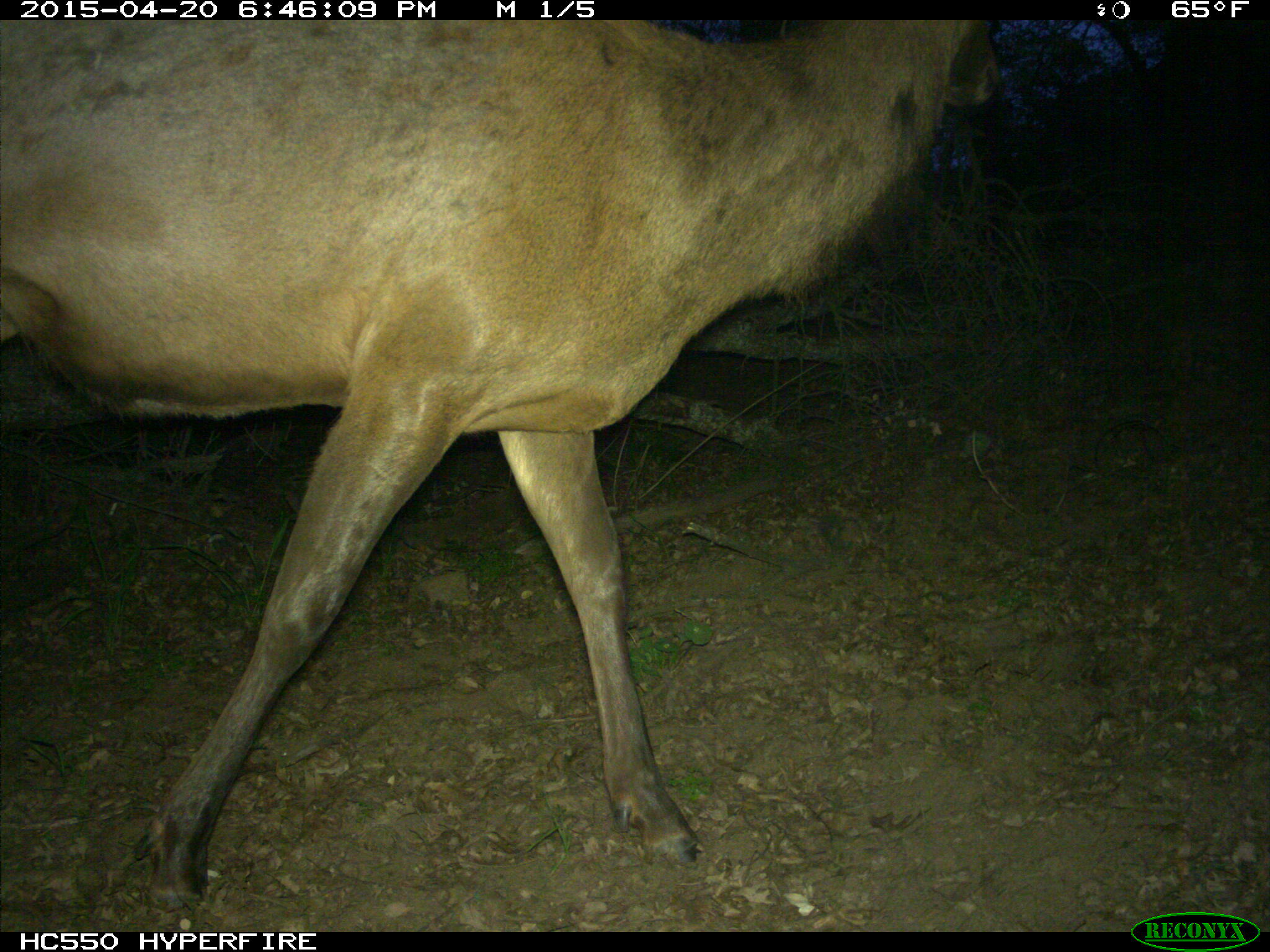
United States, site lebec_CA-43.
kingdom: Animalia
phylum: Chordata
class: Mammalia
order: Artiodactyla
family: Cervidae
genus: Cervus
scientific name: Cervus canadensis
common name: elk